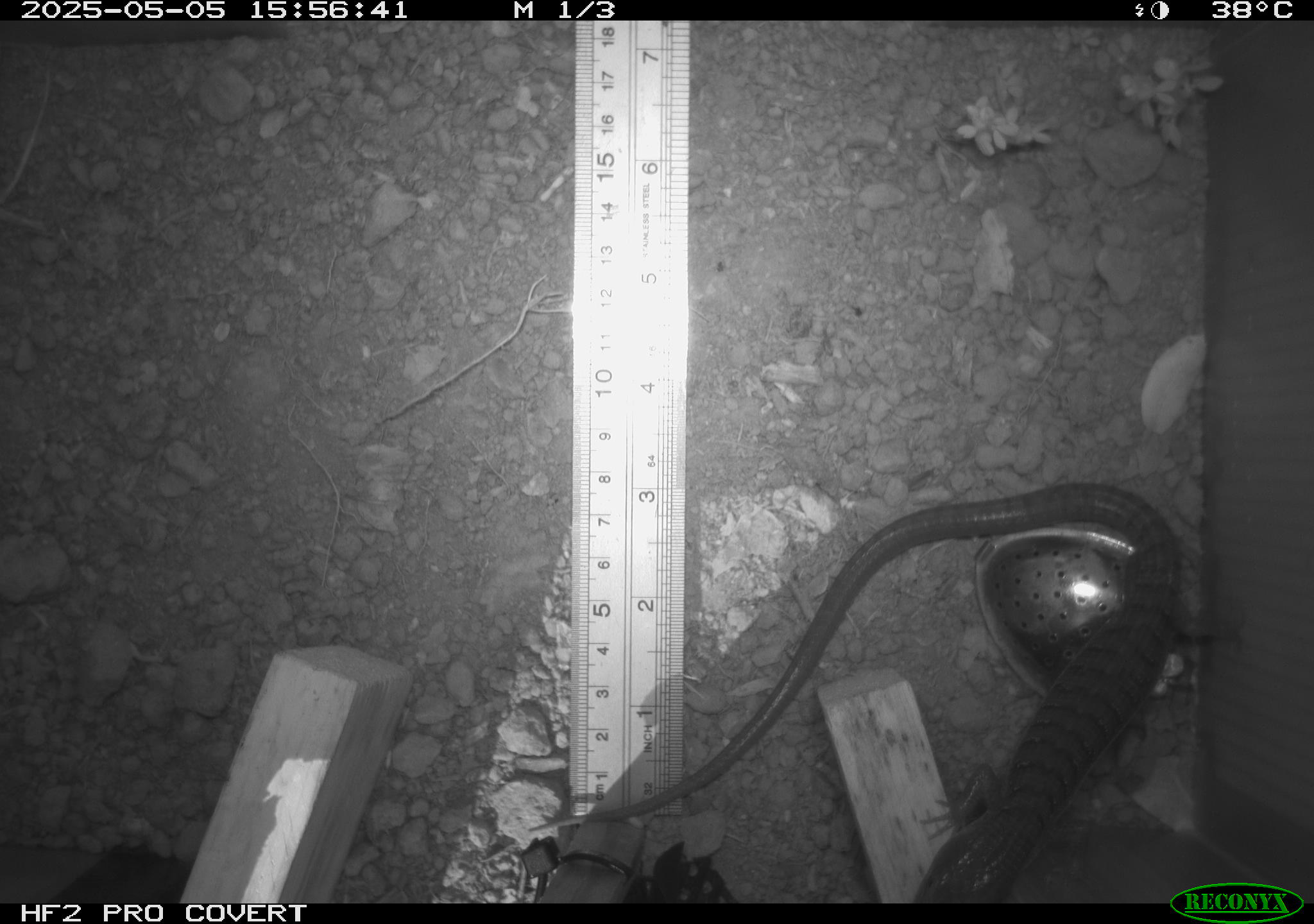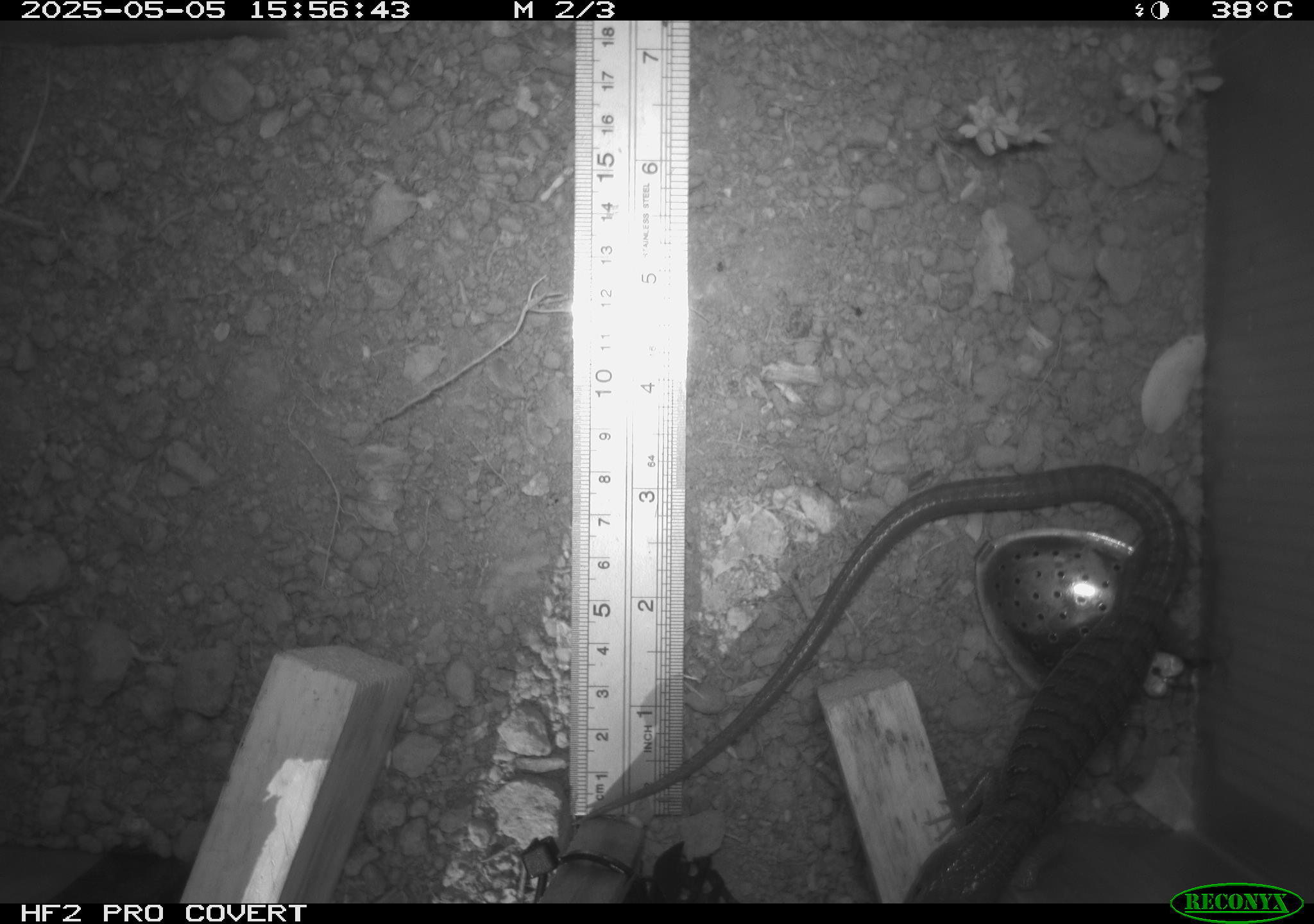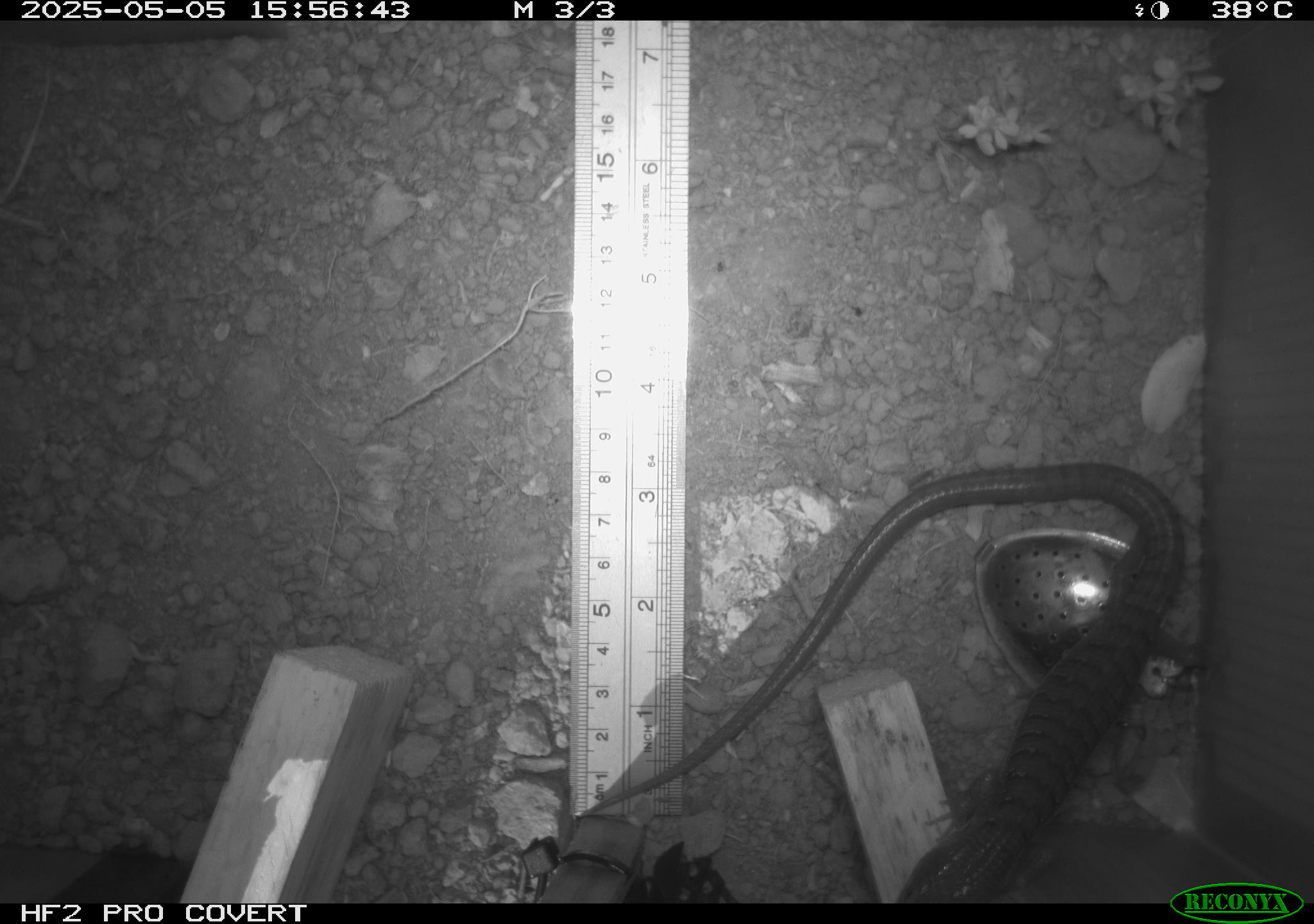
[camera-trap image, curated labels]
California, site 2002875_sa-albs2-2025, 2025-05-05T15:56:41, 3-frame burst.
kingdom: Animalia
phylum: Chordata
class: Reptilia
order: Squamata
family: Anguidae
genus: Elgaria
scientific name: Elgaria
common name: alligator lizards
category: elgaria species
Elgaria species (alligator lizards) (Elgaria).